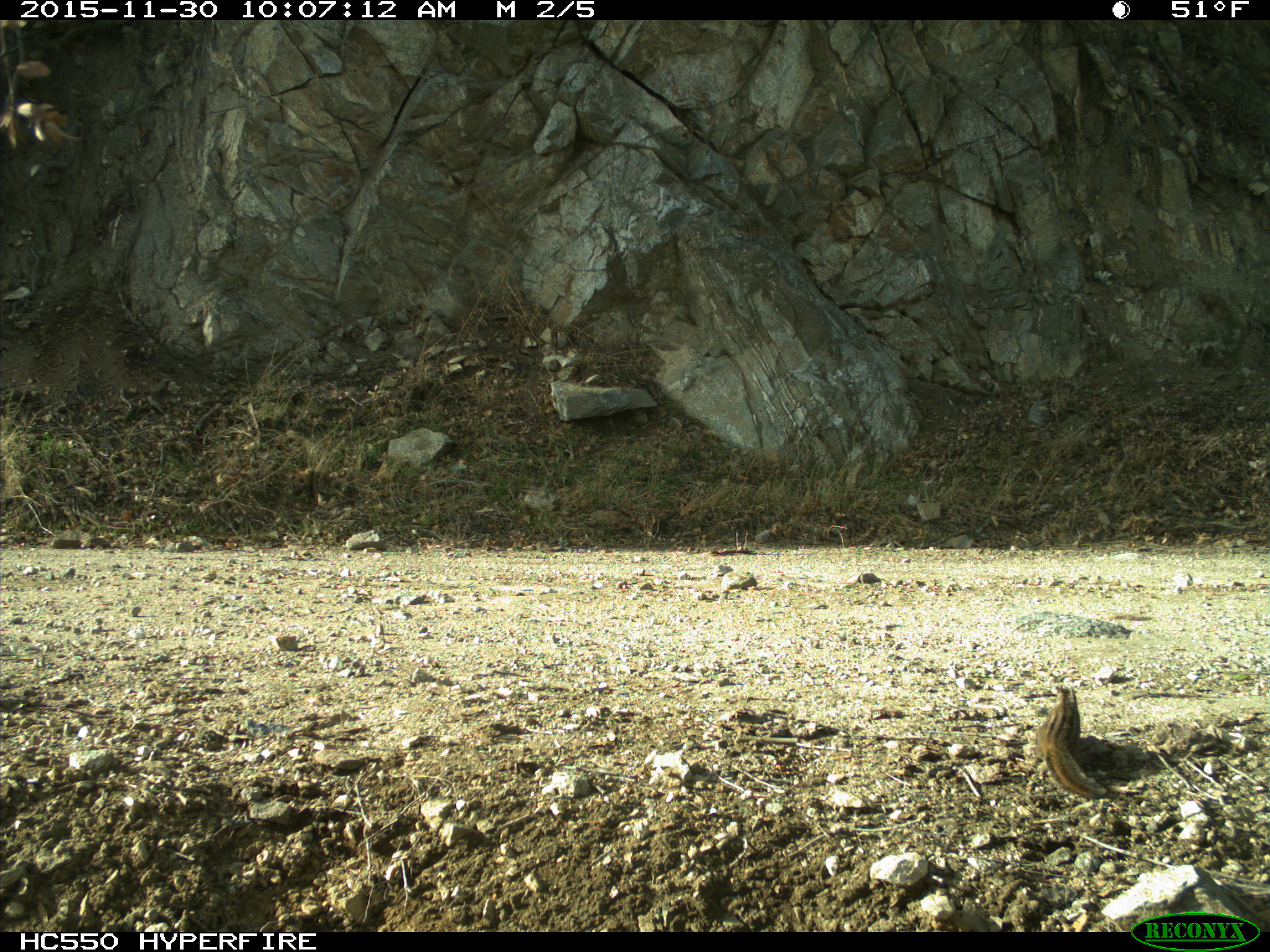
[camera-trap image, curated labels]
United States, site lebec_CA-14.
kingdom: Animalia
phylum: Chordata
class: Mammalia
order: Rodentia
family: Sciuridae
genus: Tamias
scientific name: Tamias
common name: chipmunk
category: unidentified chipmunk